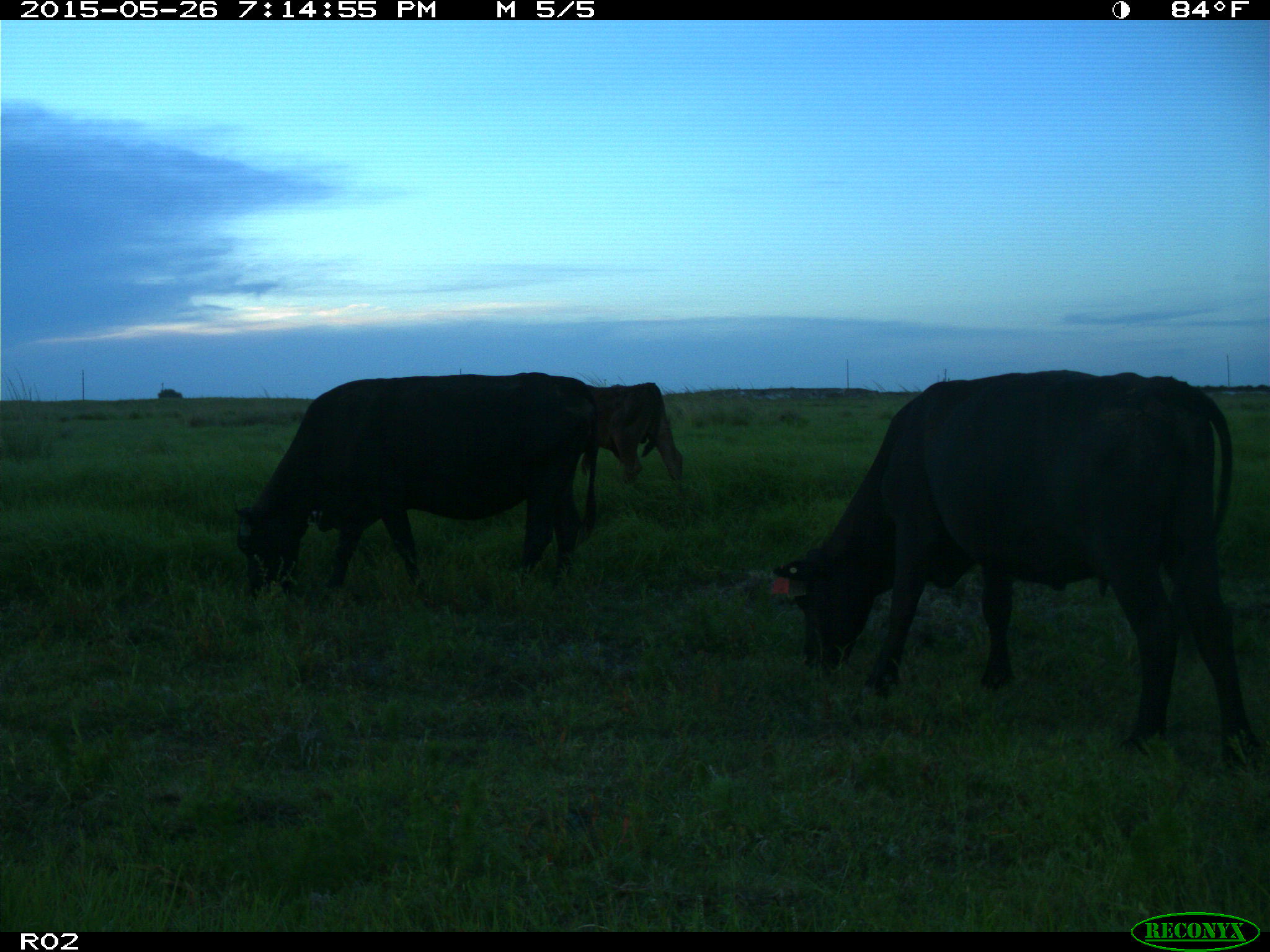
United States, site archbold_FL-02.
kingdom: Animalia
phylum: Chordata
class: Mammalia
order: Artiodactyla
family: Bovidae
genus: Bos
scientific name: Bos taurus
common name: domestic cow